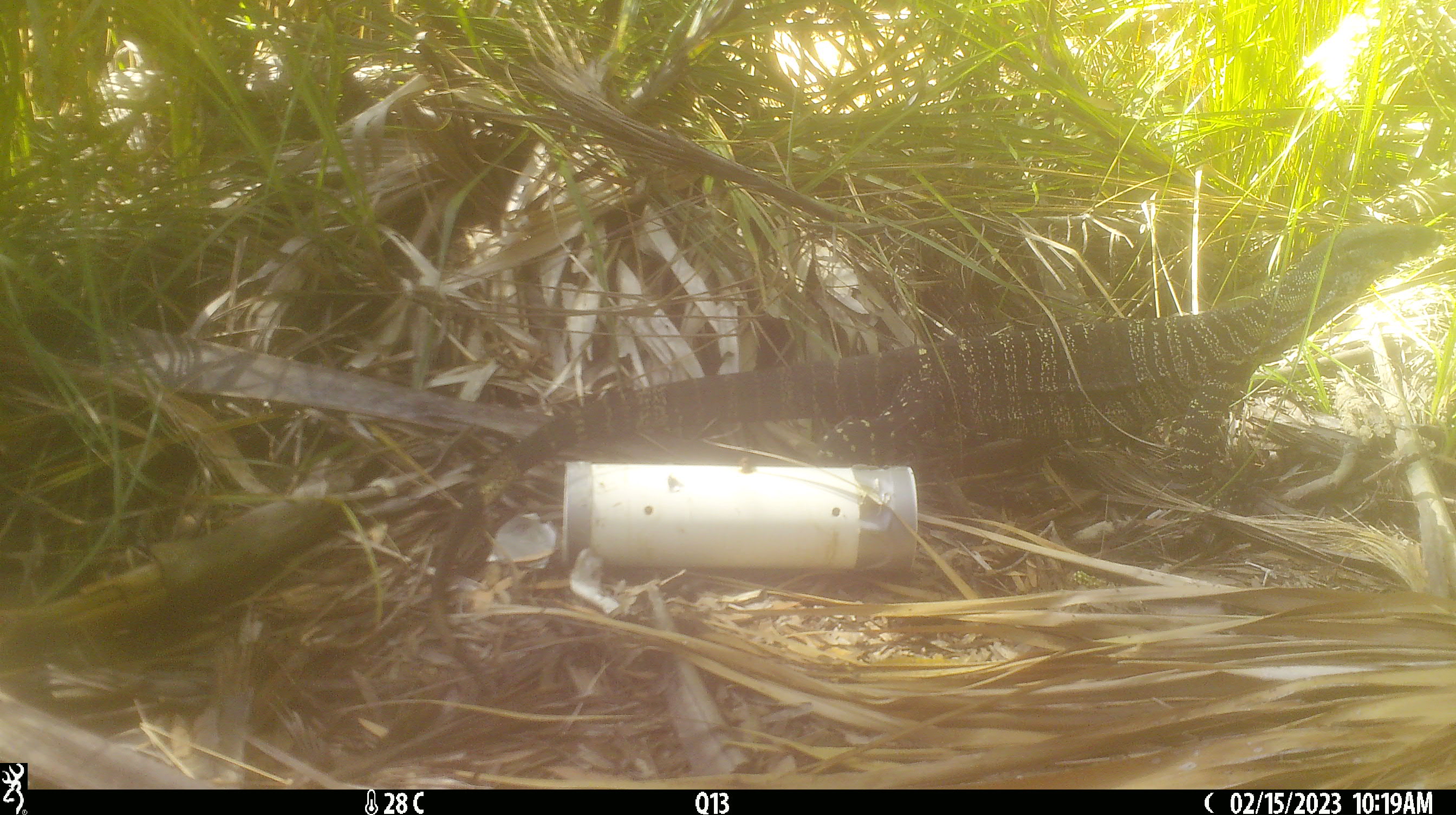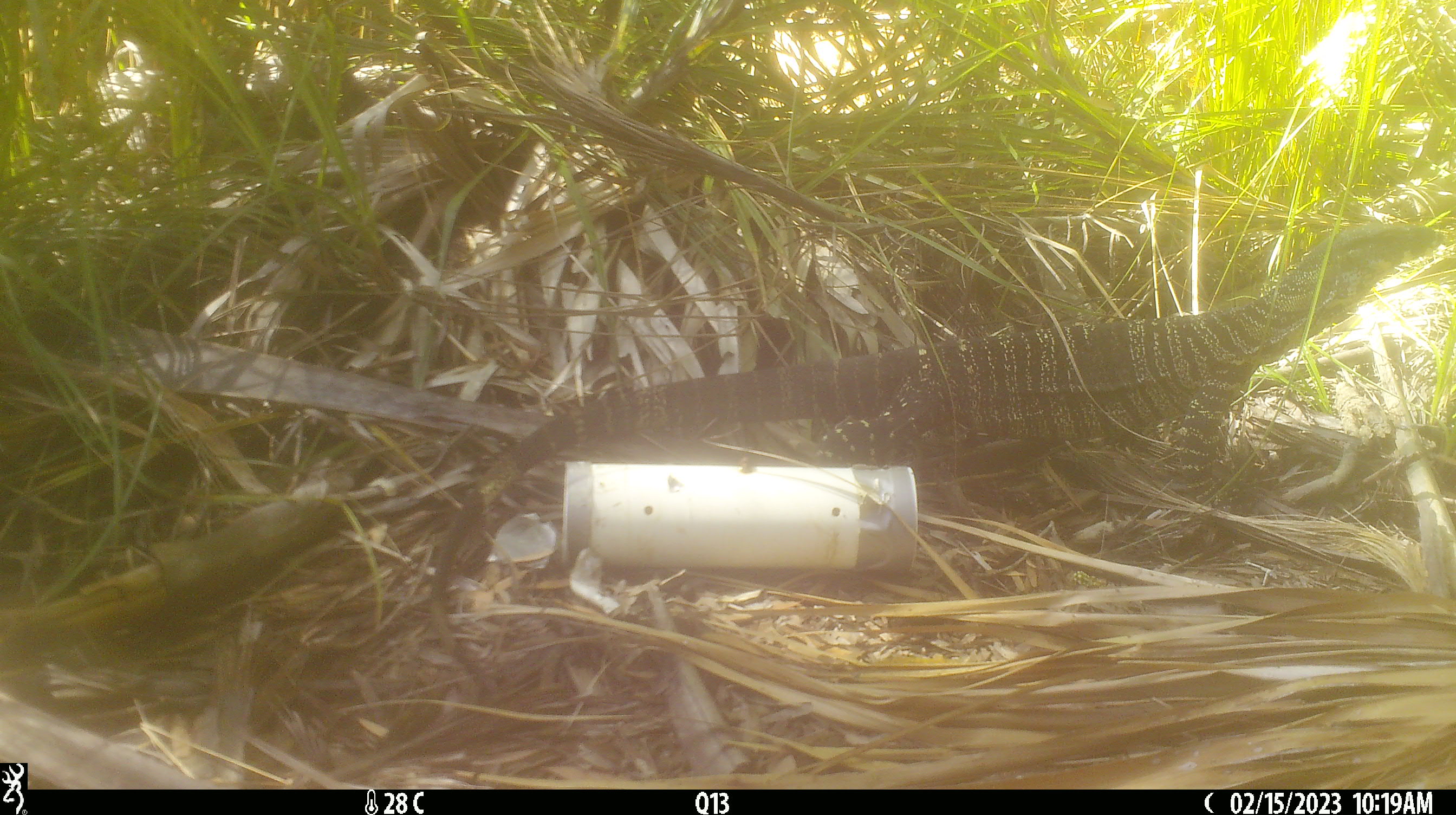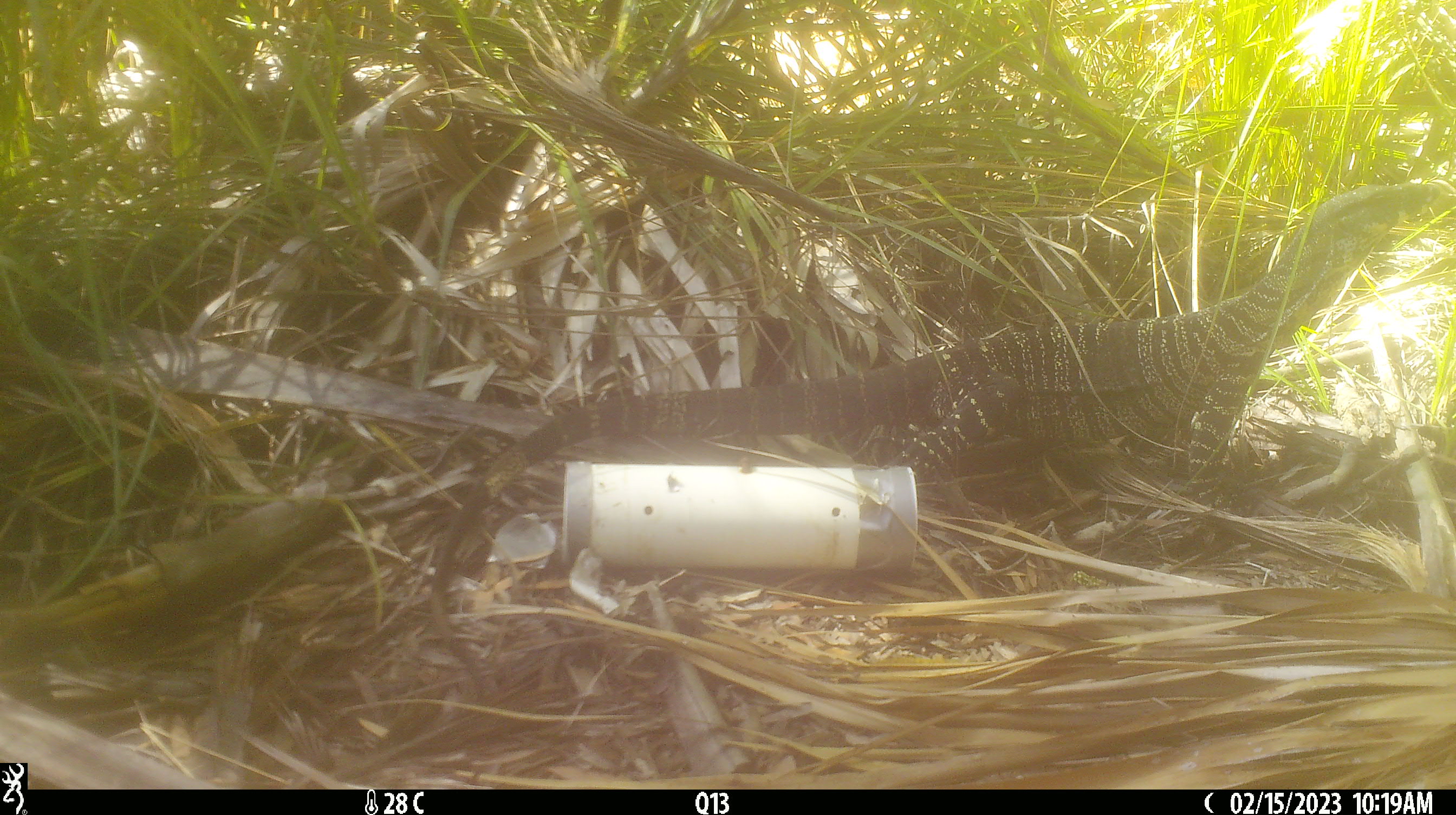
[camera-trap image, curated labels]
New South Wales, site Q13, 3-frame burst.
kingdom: Animalia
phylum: Chordata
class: Reptilia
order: Squamata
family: Varanidae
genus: Varanus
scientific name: Varanus varius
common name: lace monitor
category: goanna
Goanna (lace monitor) (Varanus varius).